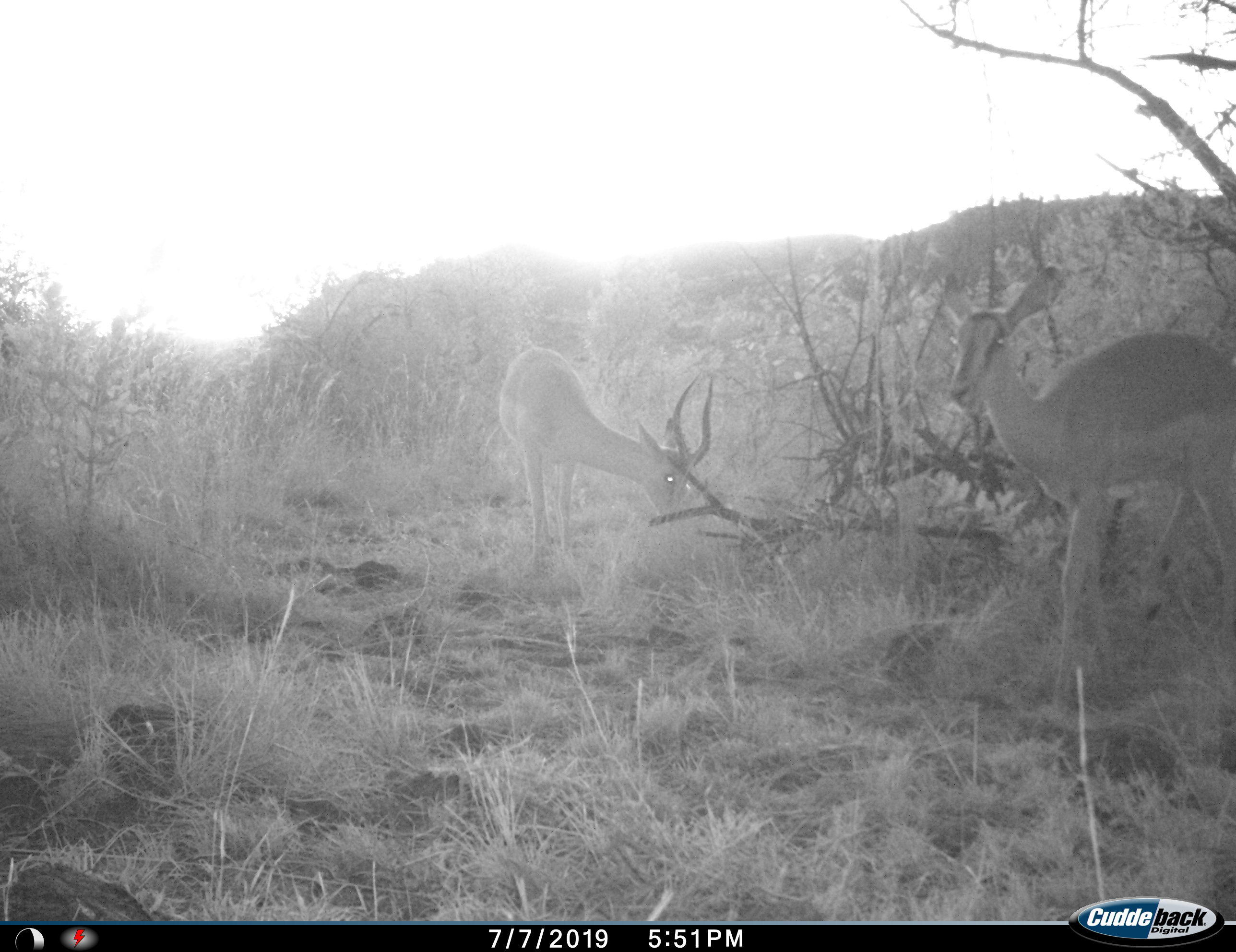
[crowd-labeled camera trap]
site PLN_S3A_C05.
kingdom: Animalia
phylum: Chordata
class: Mammalia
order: Artiodactyla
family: Bovidae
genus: Aepyceros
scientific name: Aepyceros melampus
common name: impala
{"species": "impala (Aepyceros melampus)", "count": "2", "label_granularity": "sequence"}